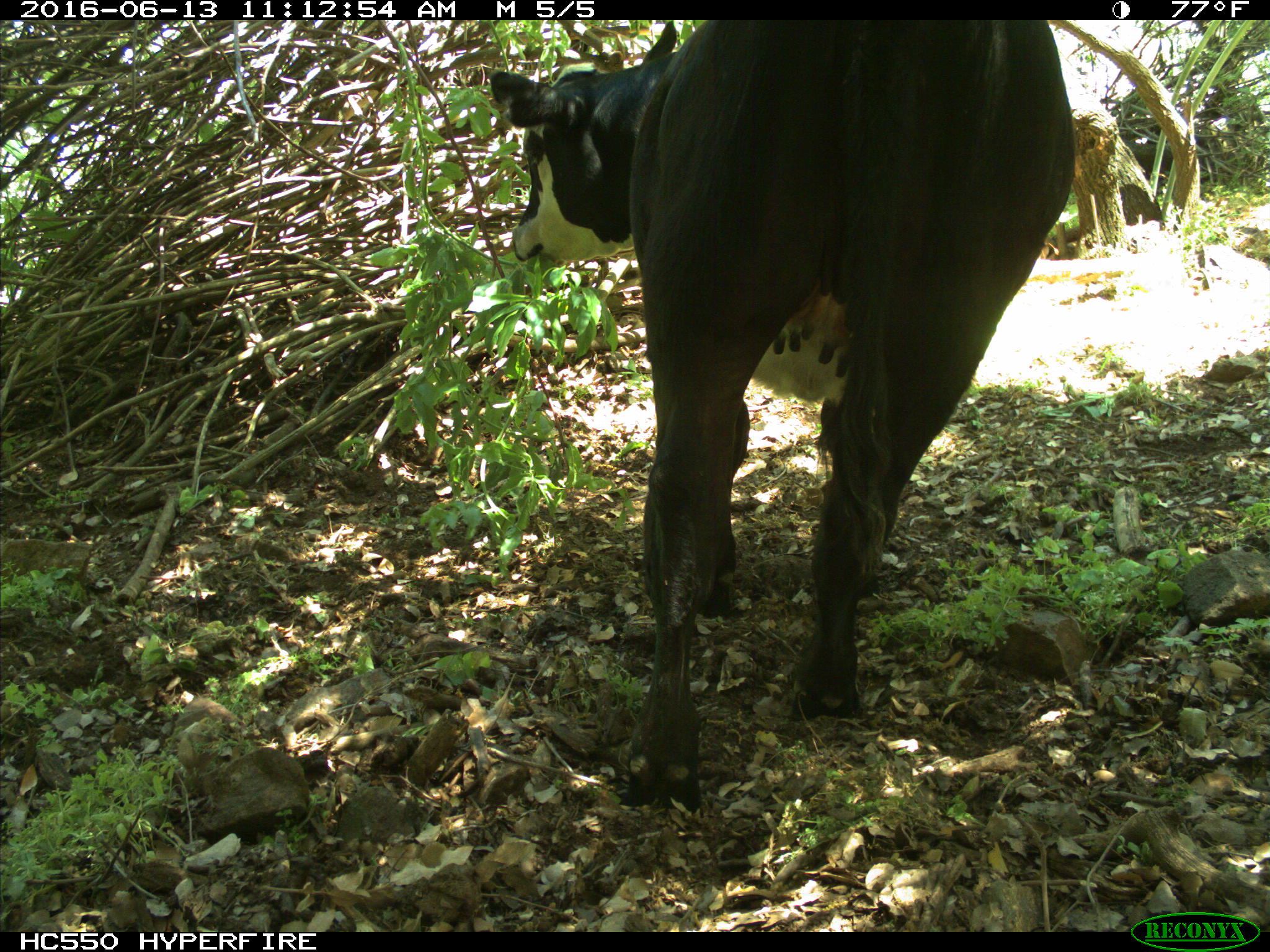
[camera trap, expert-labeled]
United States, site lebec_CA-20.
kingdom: Animalia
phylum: Chordata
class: Mammalia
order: Artiodactyla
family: Bovidae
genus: Bos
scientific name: Bos taurus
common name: domestic cow